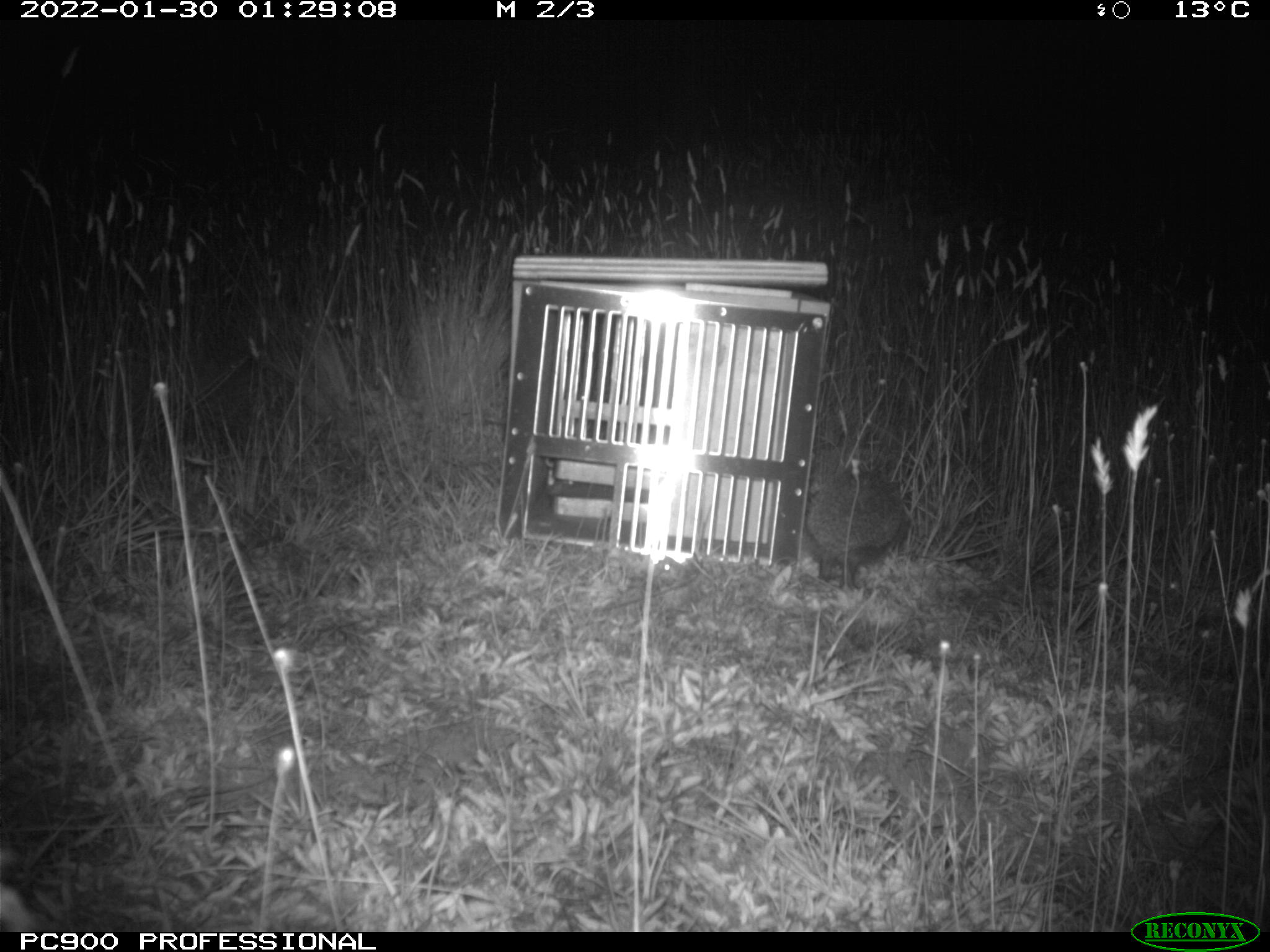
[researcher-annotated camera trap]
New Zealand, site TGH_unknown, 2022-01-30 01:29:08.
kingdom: Animalia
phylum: Chordata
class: Mammalia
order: Eulipotyphla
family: Erinaceidae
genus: Erinaceus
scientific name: Erinaceus europaeus europaeus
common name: european hedgehog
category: hedgehog